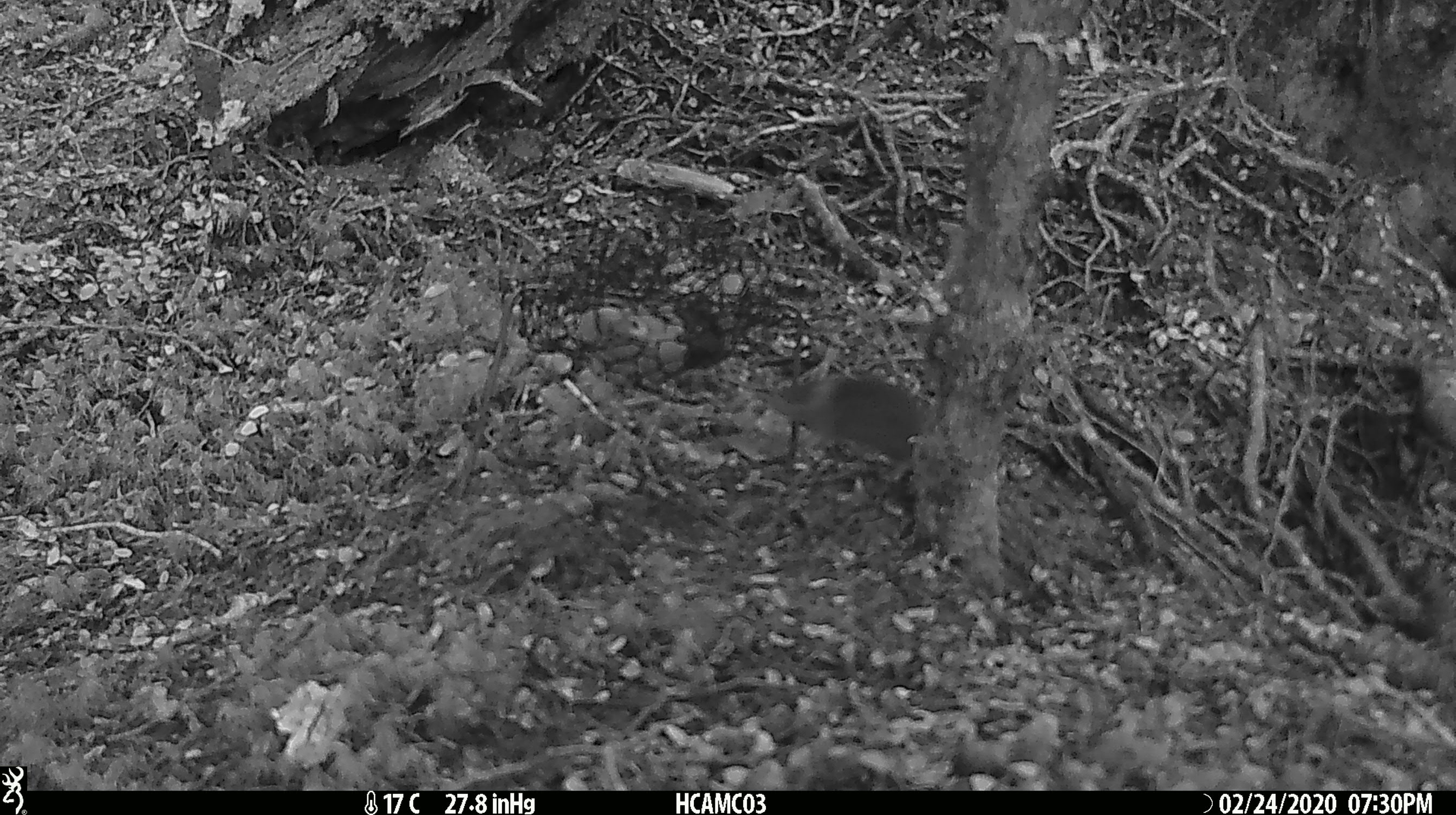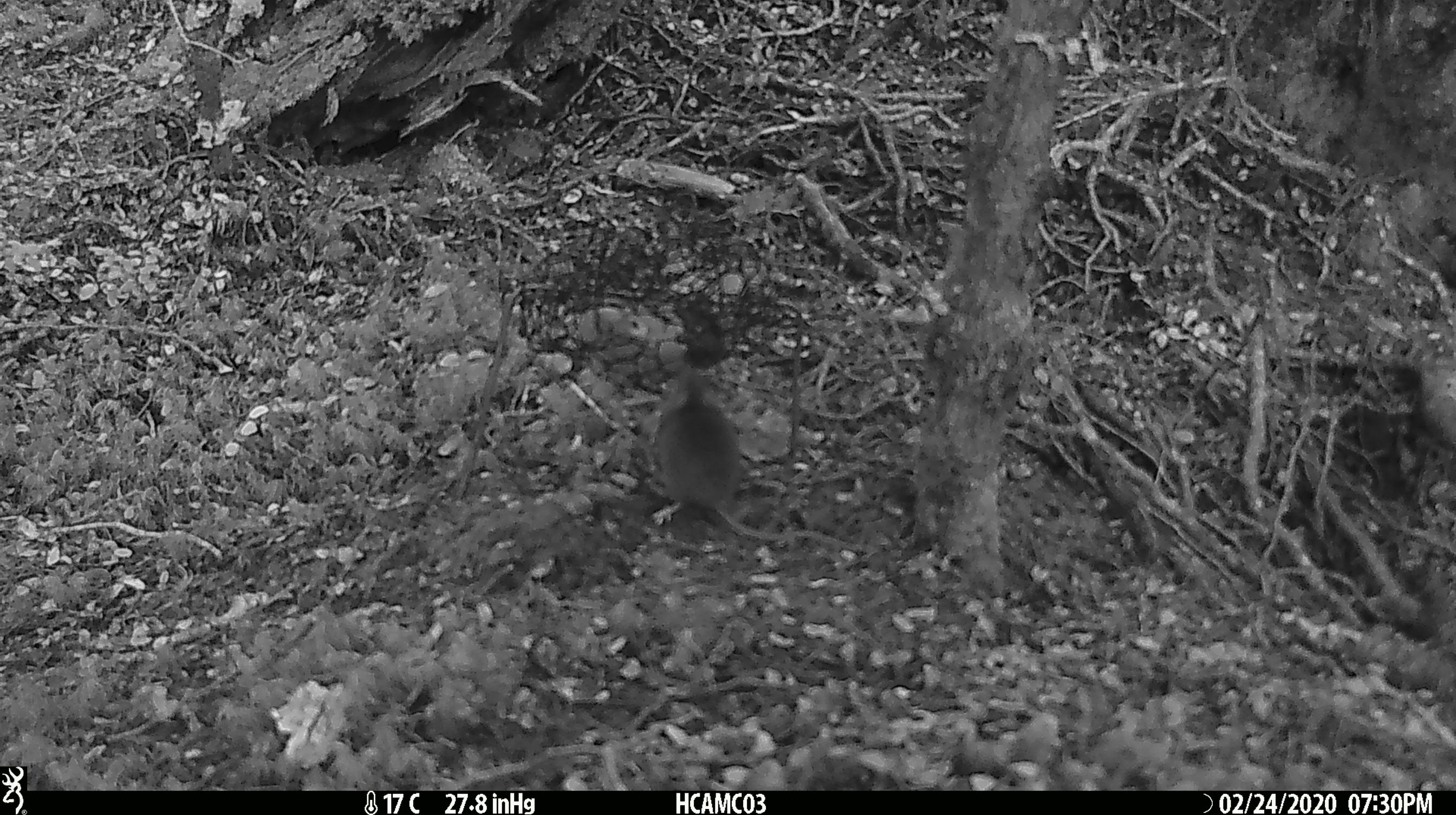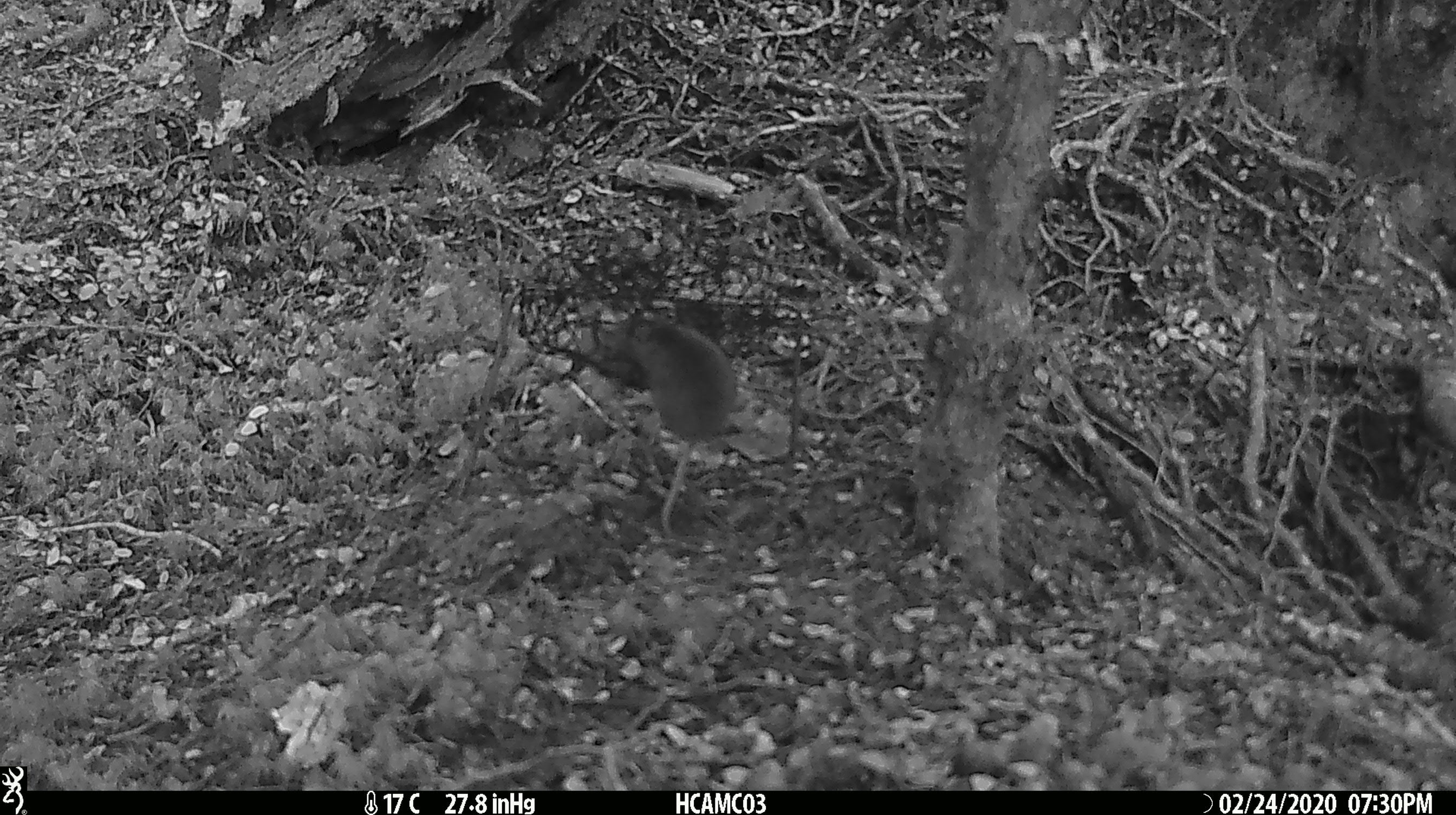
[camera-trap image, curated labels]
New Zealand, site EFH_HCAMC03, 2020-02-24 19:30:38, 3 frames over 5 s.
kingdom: Animalia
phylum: Chordata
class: Mammalia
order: Rodentia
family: Muridae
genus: Mus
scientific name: Mus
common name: mouse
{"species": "mouse (Mus)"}